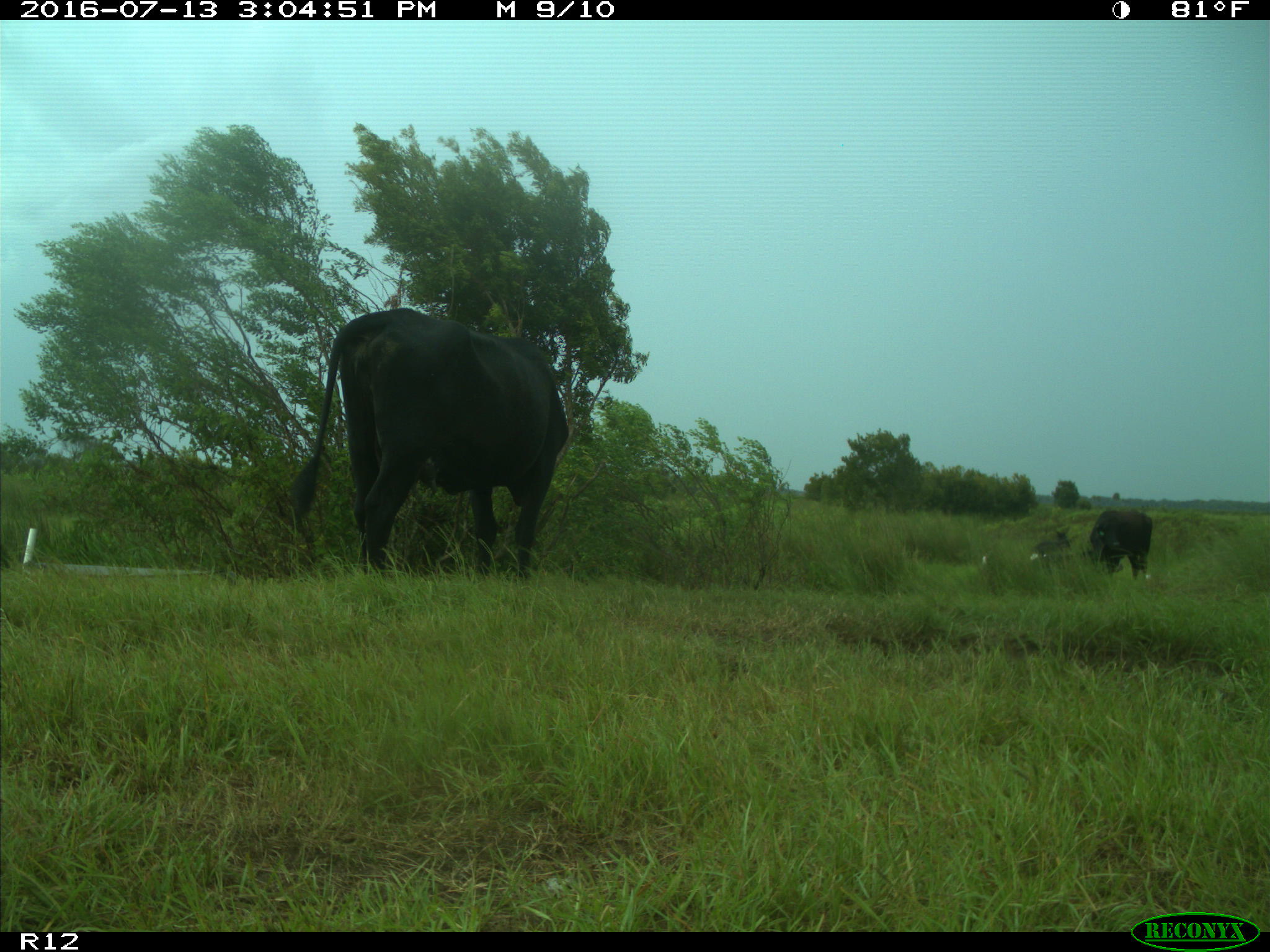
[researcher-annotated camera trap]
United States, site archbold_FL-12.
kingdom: Animalia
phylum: Chordata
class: Mammalia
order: Artiodactyla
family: Bovidae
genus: Bos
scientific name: Bos taurus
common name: domestic cow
Bos taurus (domestic cow).